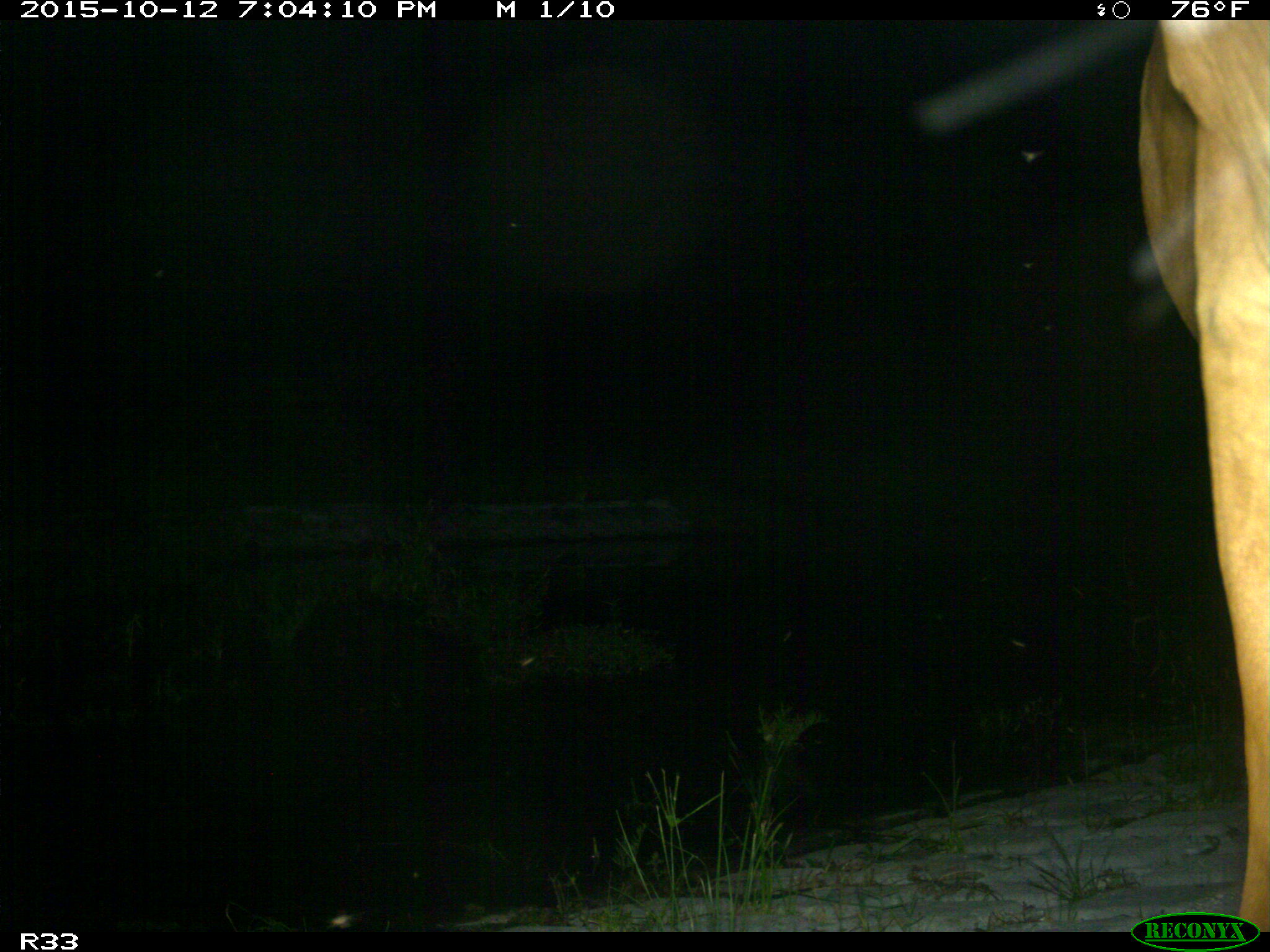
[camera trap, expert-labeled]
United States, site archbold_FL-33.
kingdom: Animalia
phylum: Chordata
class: Mammalia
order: Artiodactyla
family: Bovidae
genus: Bos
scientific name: Bos taurus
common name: domestic cow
Bos taurus (domestic cow).